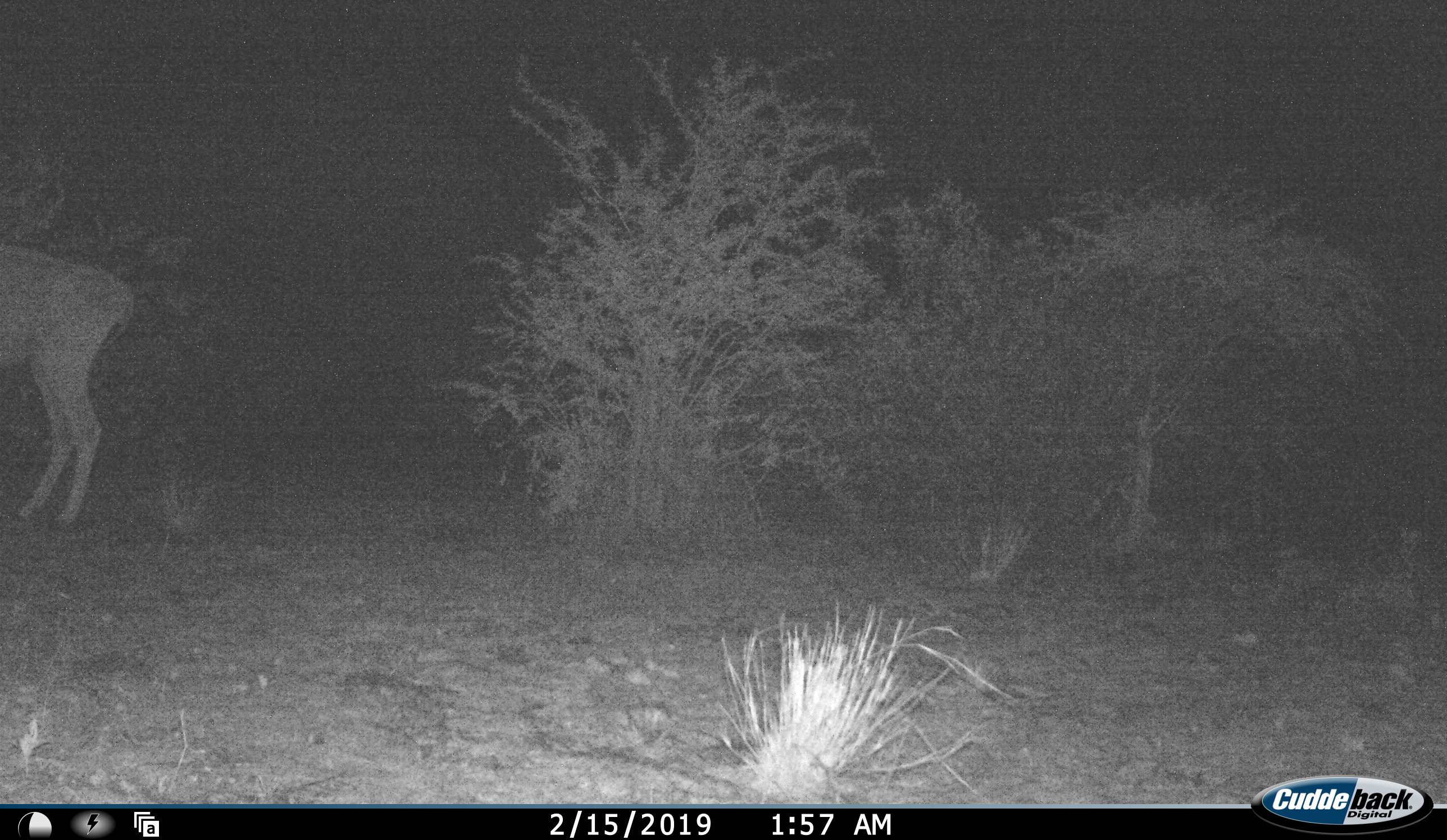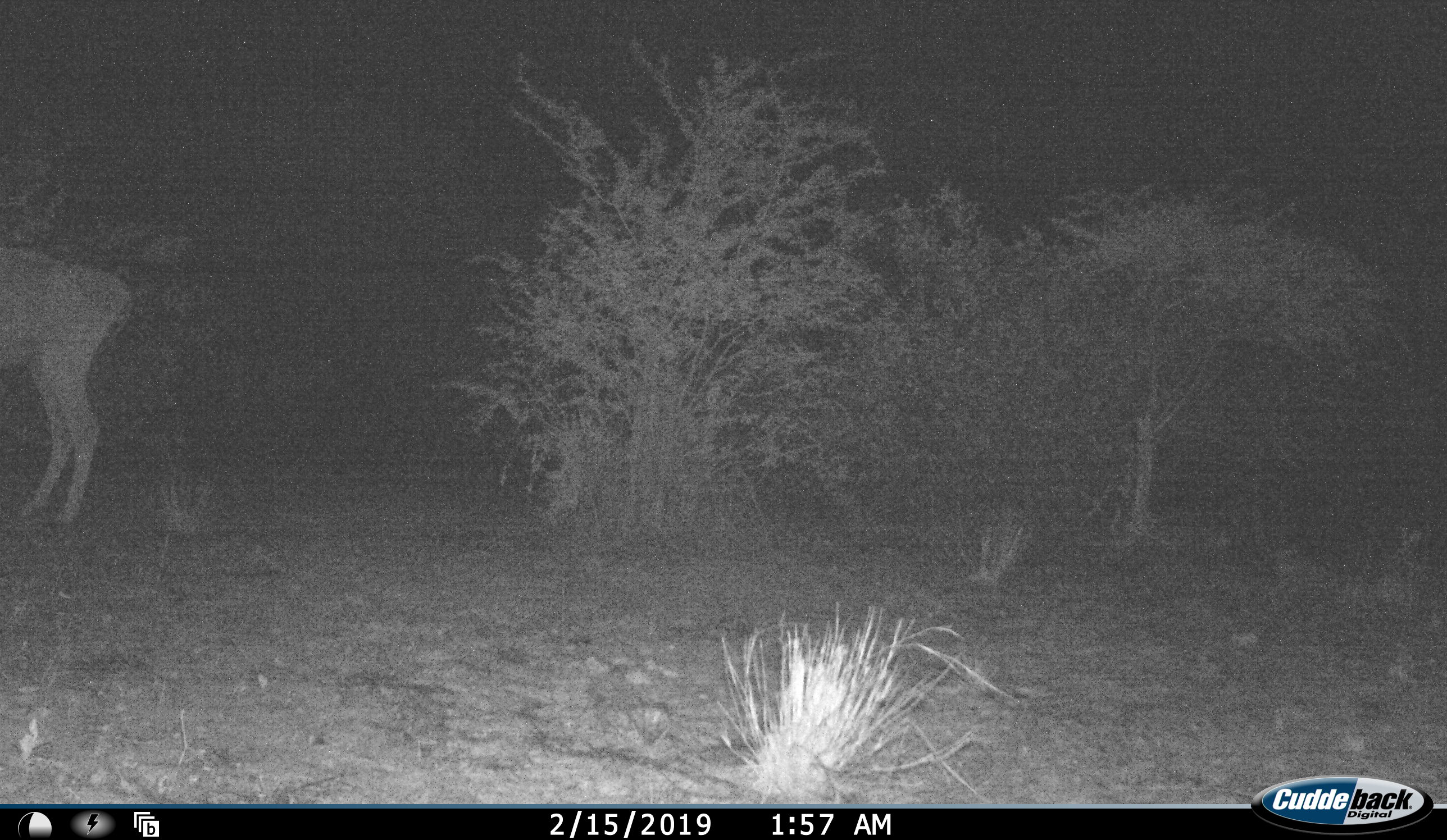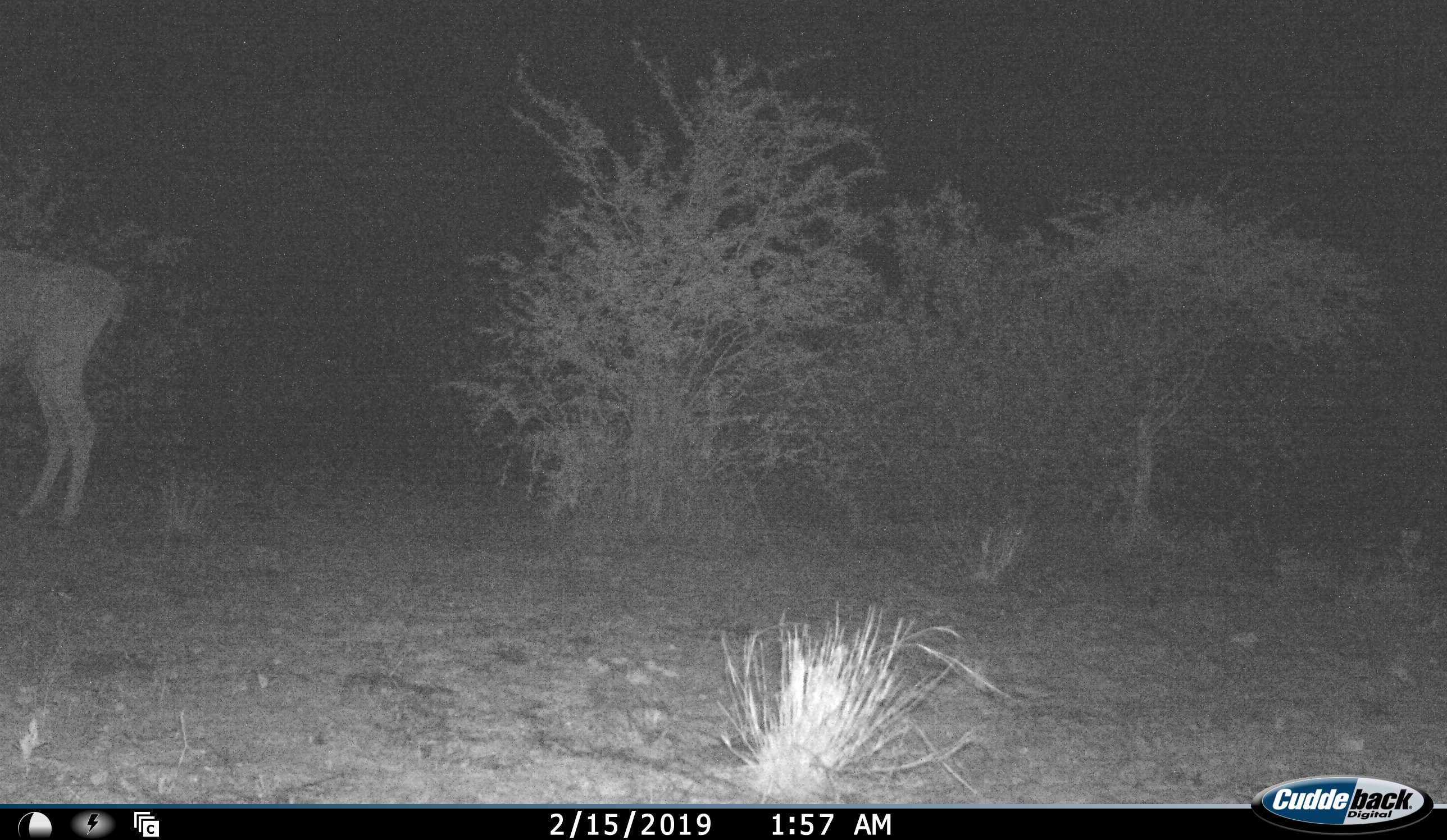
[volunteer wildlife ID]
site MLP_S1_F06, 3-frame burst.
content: unidentified animal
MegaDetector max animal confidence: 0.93